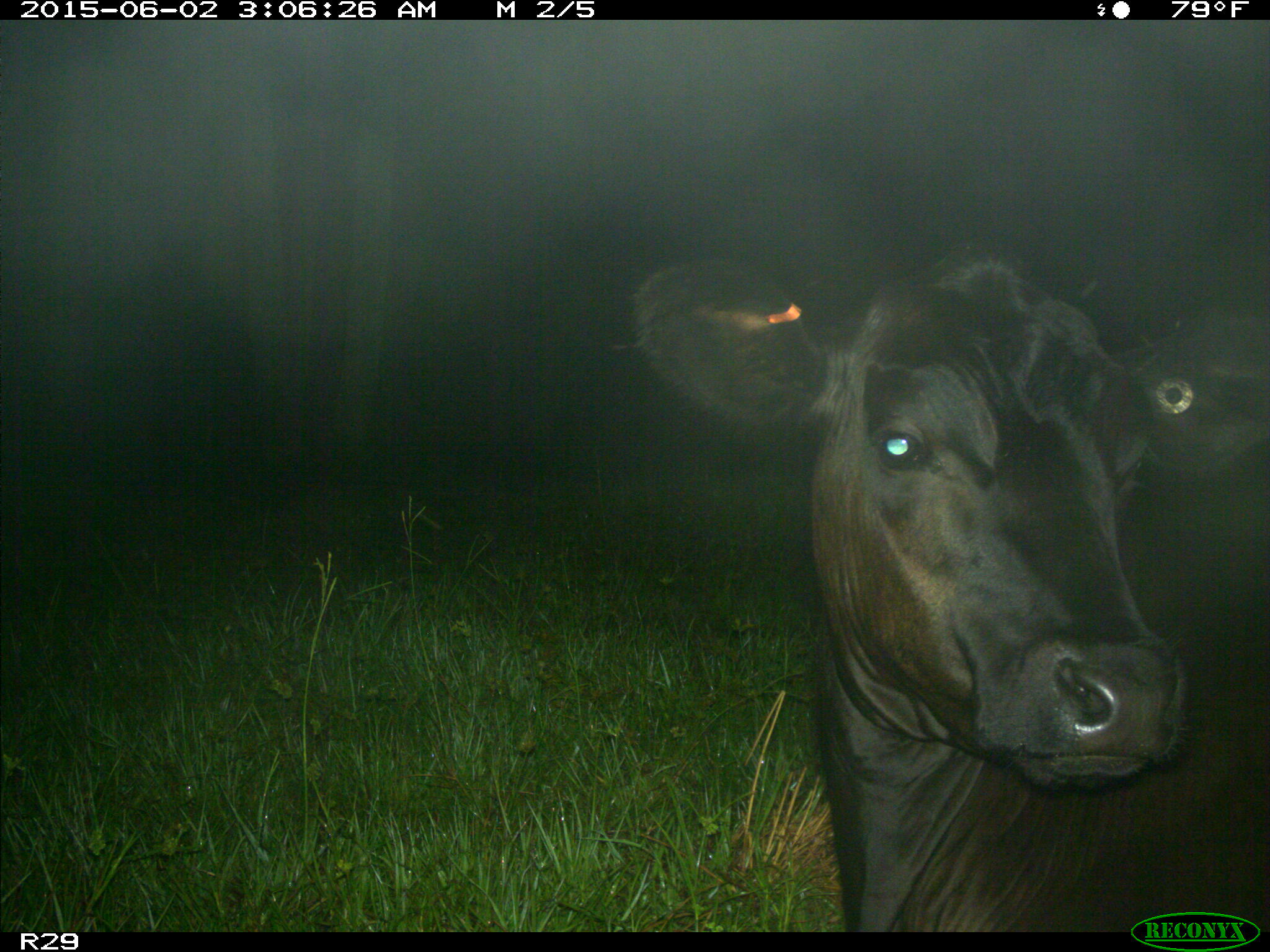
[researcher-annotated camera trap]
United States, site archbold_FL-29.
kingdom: Animalia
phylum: Chordata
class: Mammalia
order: Artiodactyla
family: Bovidae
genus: Bos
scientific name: Bos taurus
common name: domestic cow